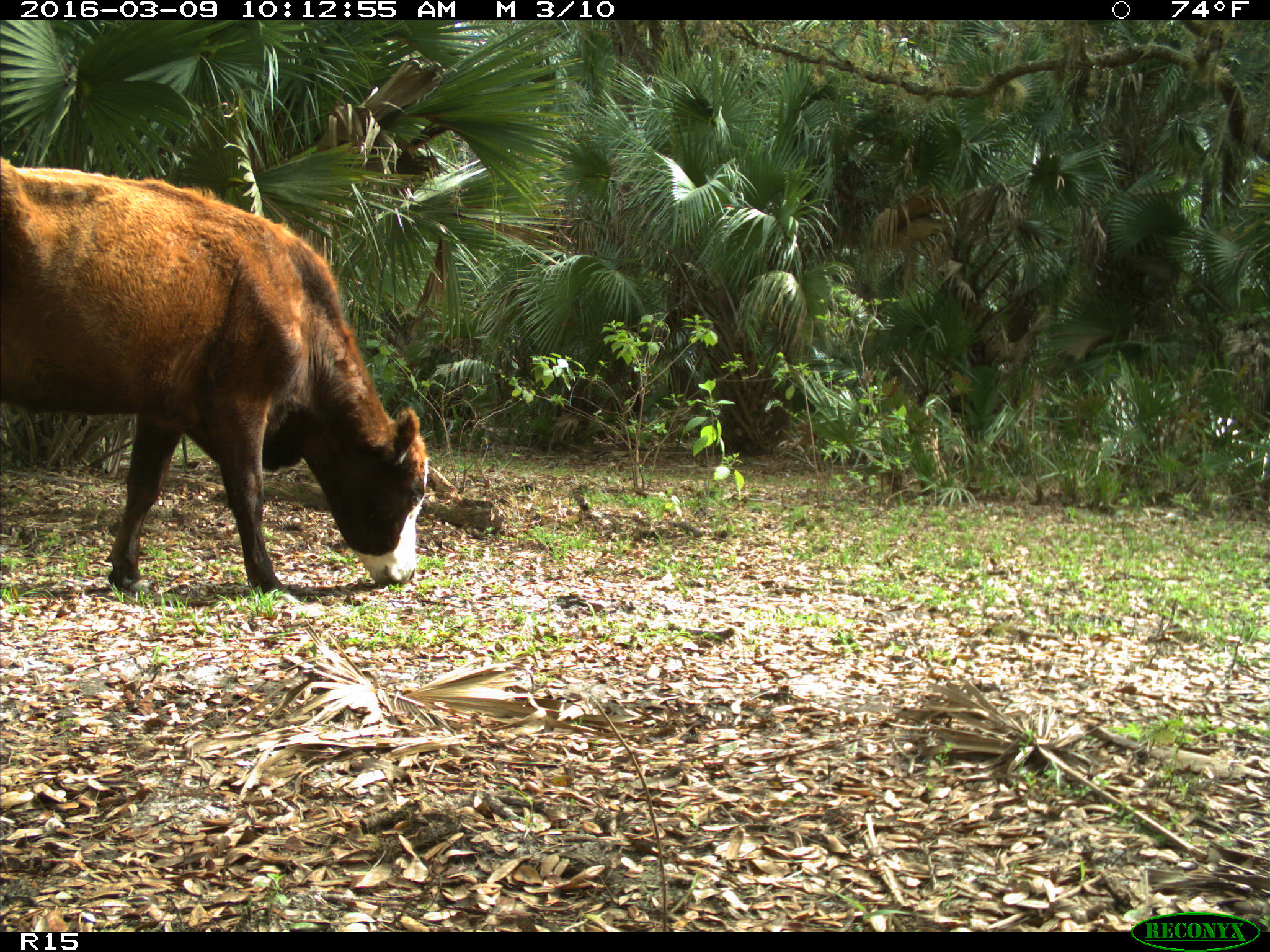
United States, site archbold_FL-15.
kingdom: Animalia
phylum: Chordata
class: Mammalia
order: Artiodactyla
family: Bovidae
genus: Bos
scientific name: Bos taurus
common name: domestic cow